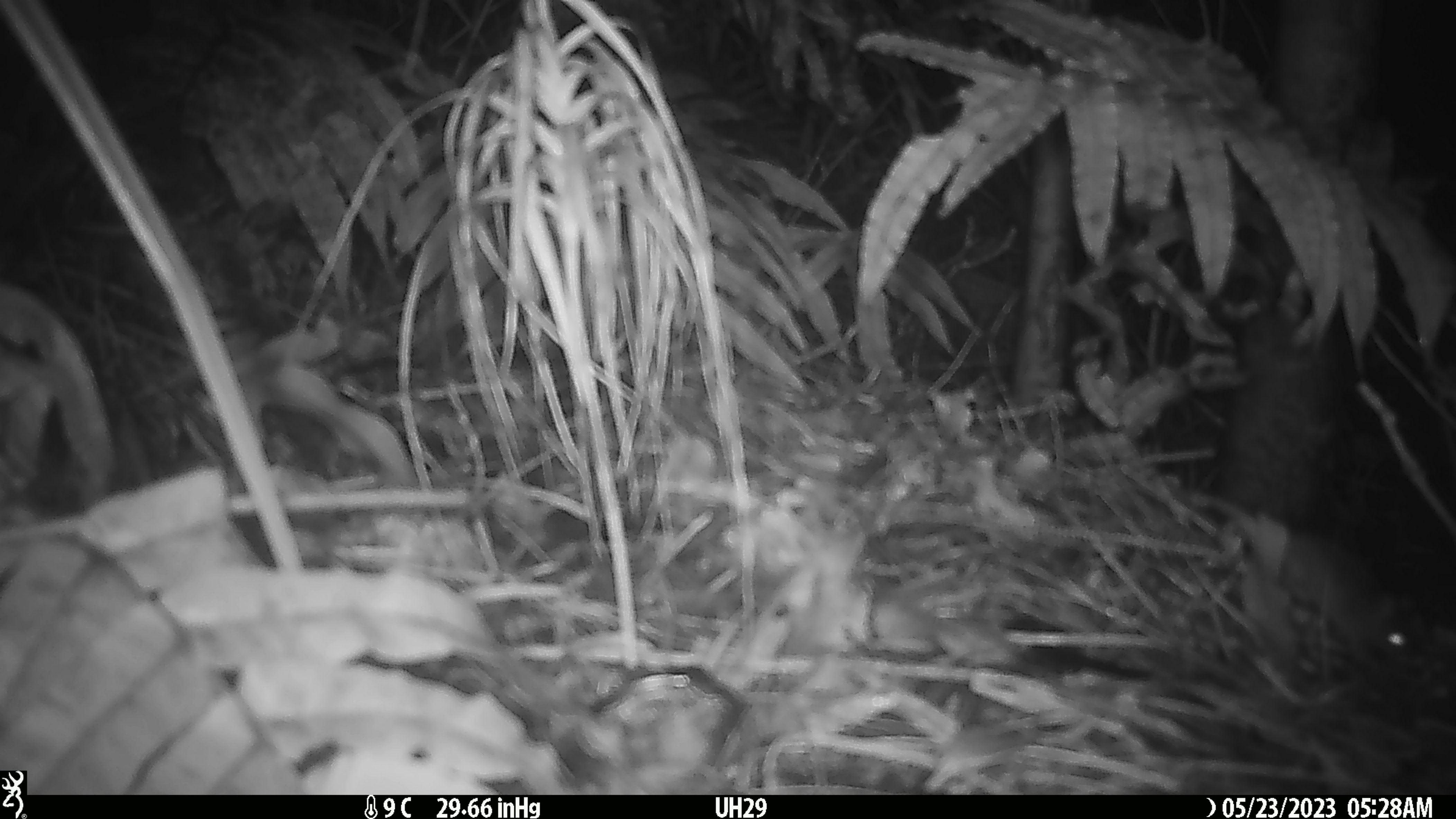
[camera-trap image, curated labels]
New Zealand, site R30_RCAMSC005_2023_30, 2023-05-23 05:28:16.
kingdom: Animalia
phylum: Chordata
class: Mammalia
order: Rodentia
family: Muridae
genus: Mus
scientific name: Mus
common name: mouse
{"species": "mouse (Mus)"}